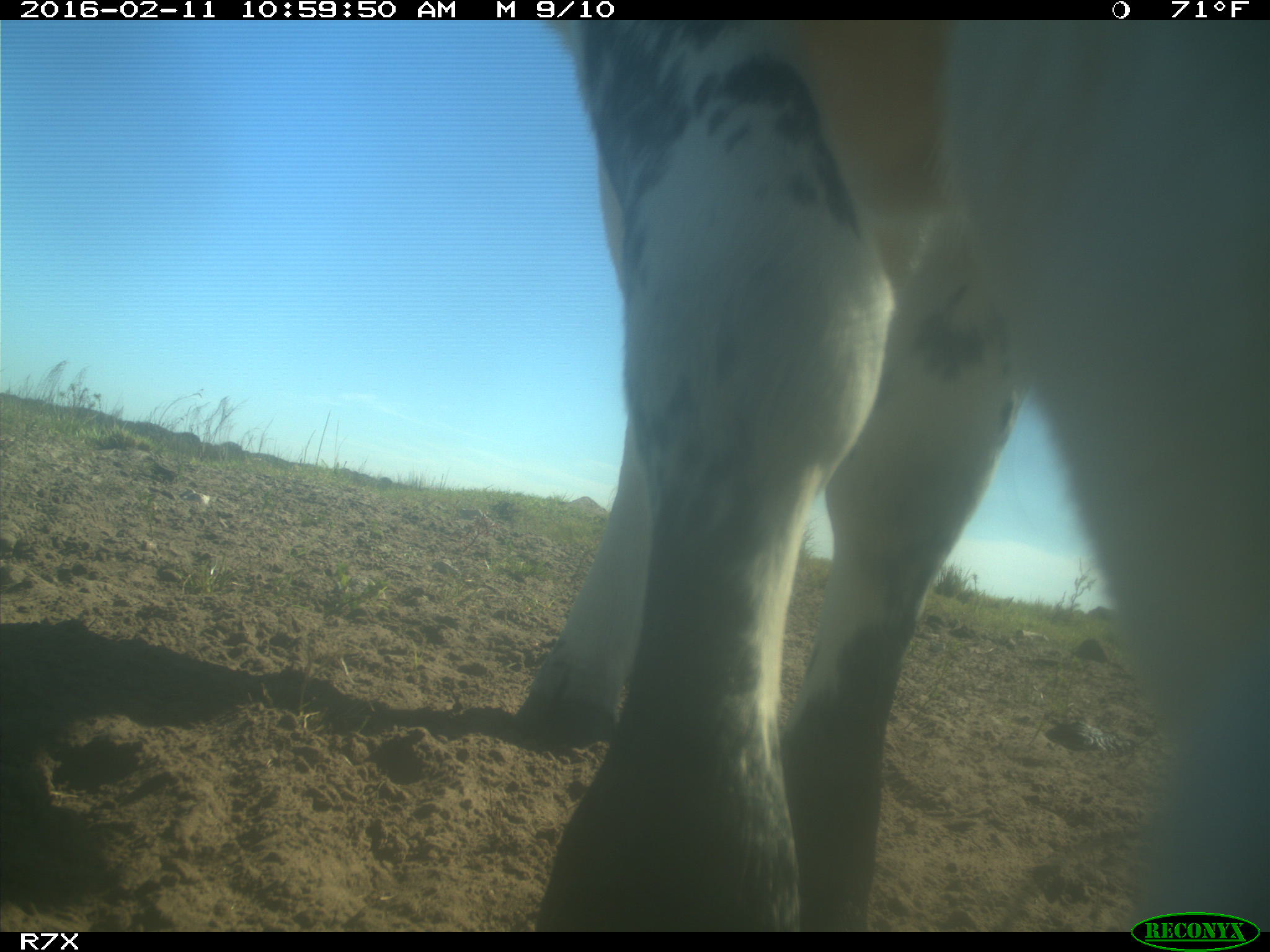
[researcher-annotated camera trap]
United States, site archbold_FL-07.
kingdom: Animalia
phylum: Chordata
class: Mammalia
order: Artiodactyla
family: Bovidae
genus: Bos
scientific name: Bos taurus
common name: domestic cow